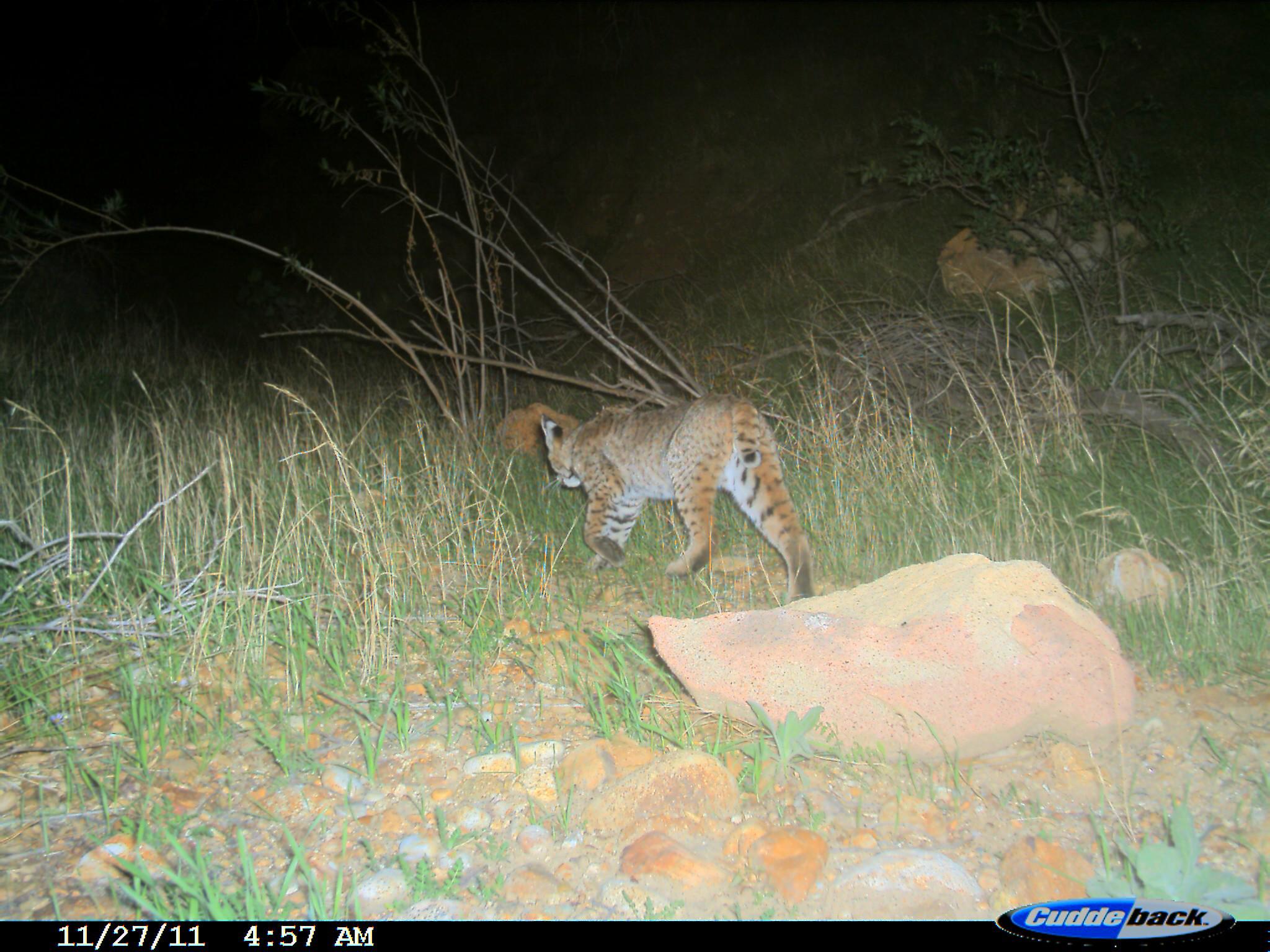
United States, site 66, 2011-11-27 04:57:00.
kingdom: Animalia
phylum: Chordata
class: Mammalia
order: Carnivora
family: Felidae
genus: Lynx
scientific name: Lynx rufus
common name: bobcat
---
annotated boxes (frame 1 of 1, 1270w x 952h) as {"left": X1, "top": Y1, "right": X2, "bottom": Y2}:
bobcat: {"left": 538, "top": 393, "right": 818, "bottom": 603}